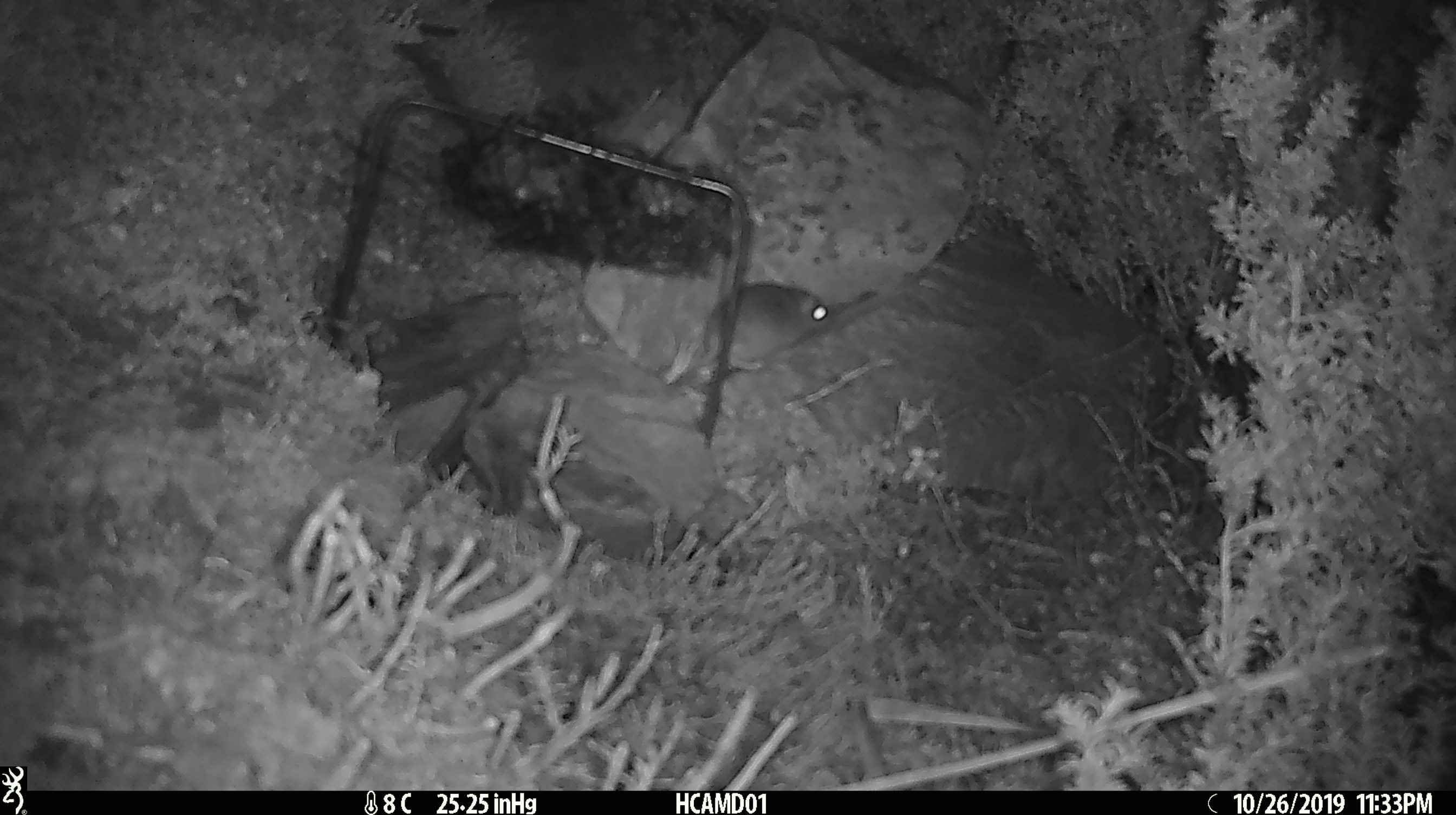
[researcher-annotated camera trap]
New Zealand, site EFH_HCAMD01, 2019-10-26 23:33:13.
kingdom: Animalia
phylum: Chordata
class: Mammalia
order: Rodentia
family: Muridae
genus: Mus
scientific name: Mus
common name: mouse